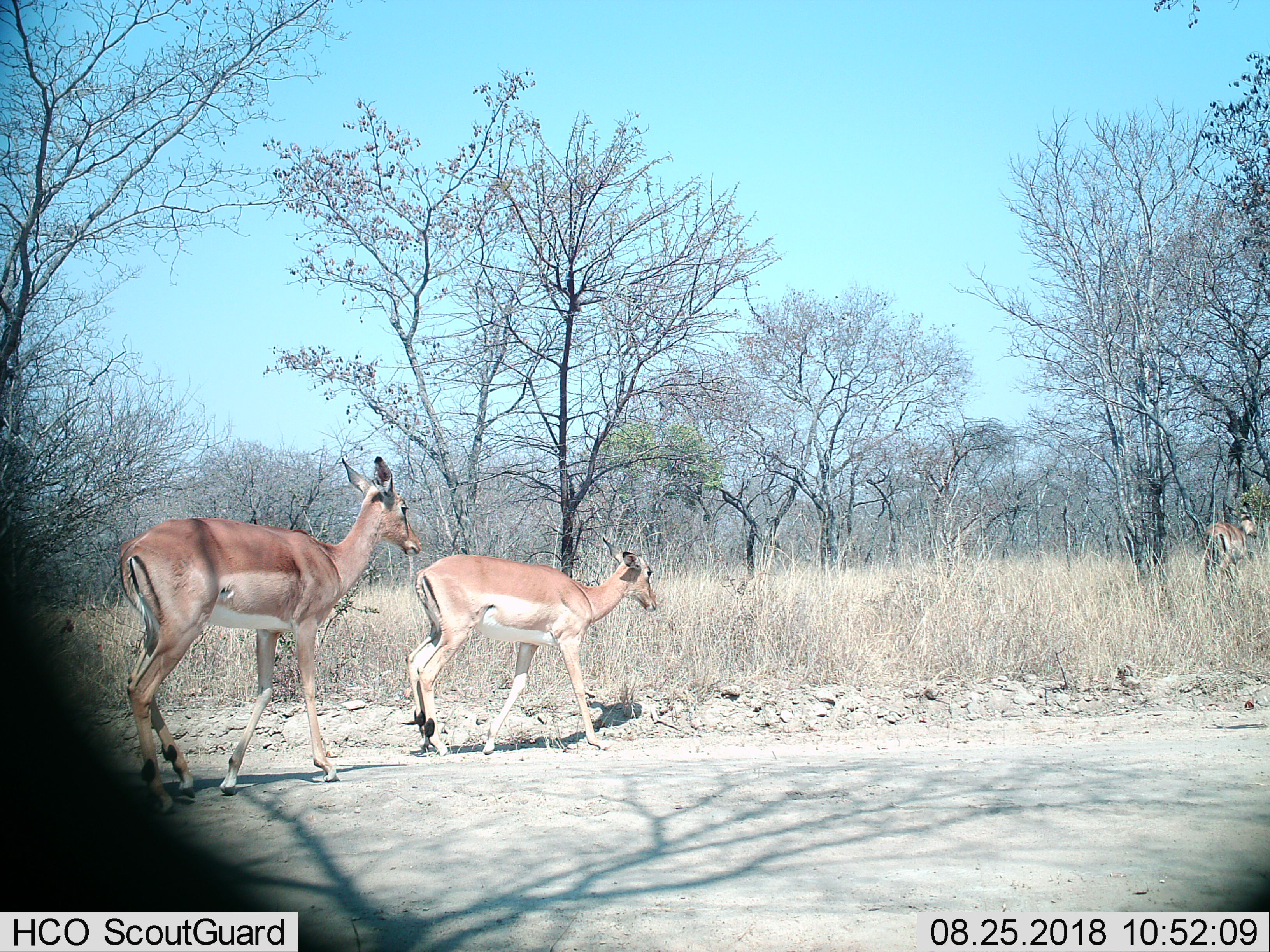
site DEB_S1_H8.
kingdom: Animalia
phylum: Chordata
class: Mammalia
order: Artiodactyla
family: Bovidae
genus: Aepyceros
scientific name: Aepyceros melampus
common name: impala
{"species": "impala (Aepyceros melampus)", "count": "3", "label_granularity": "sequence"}